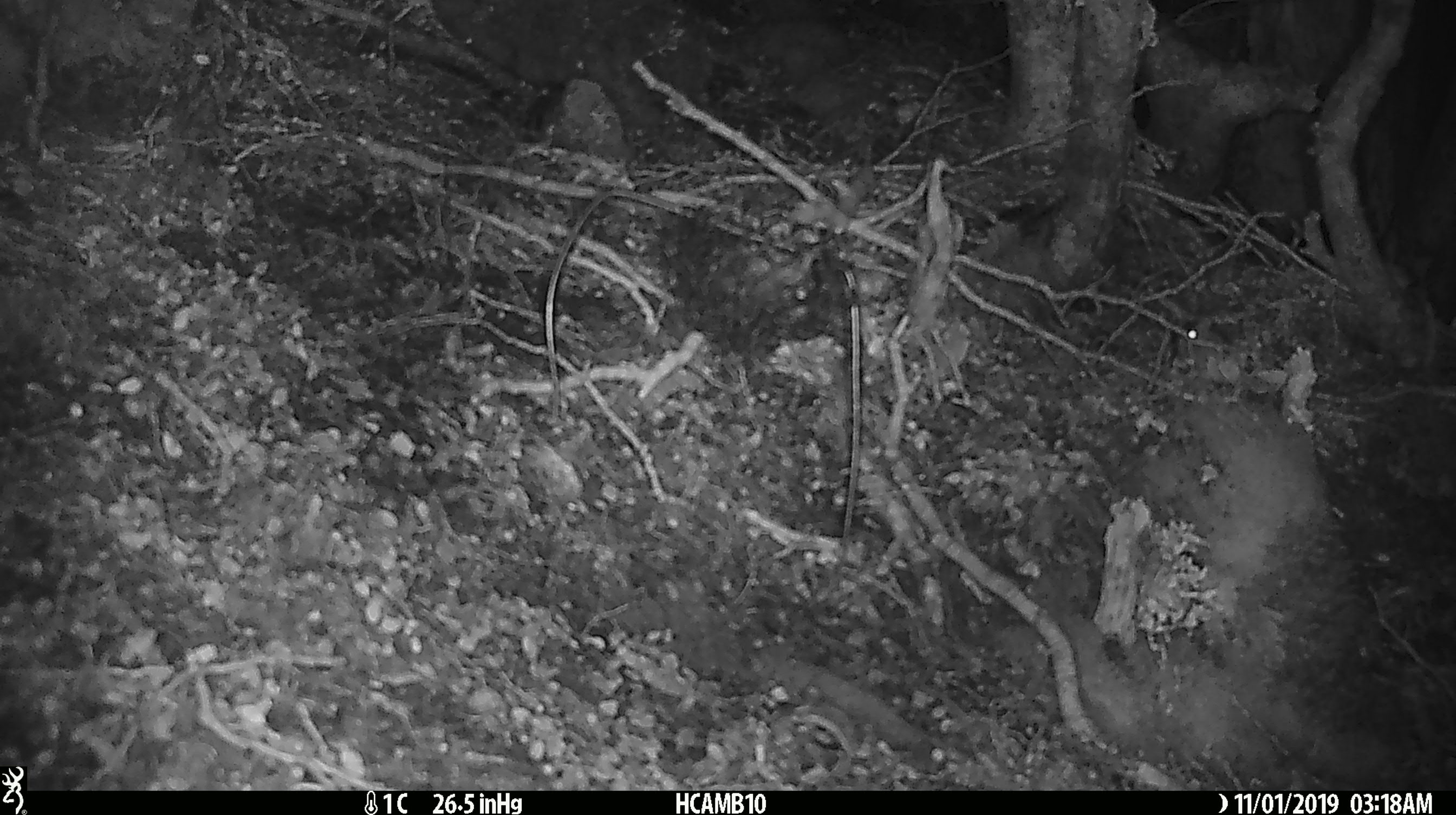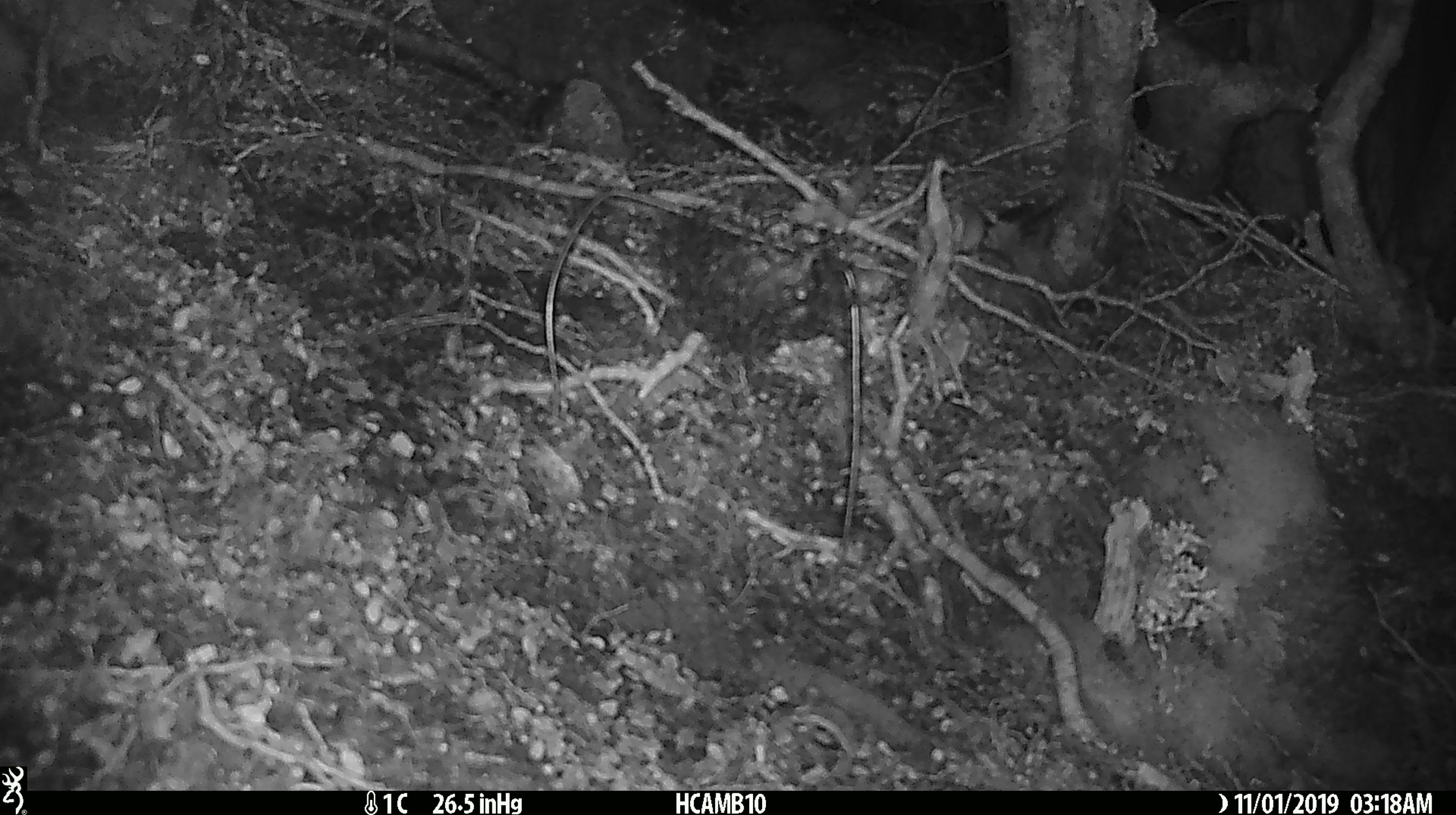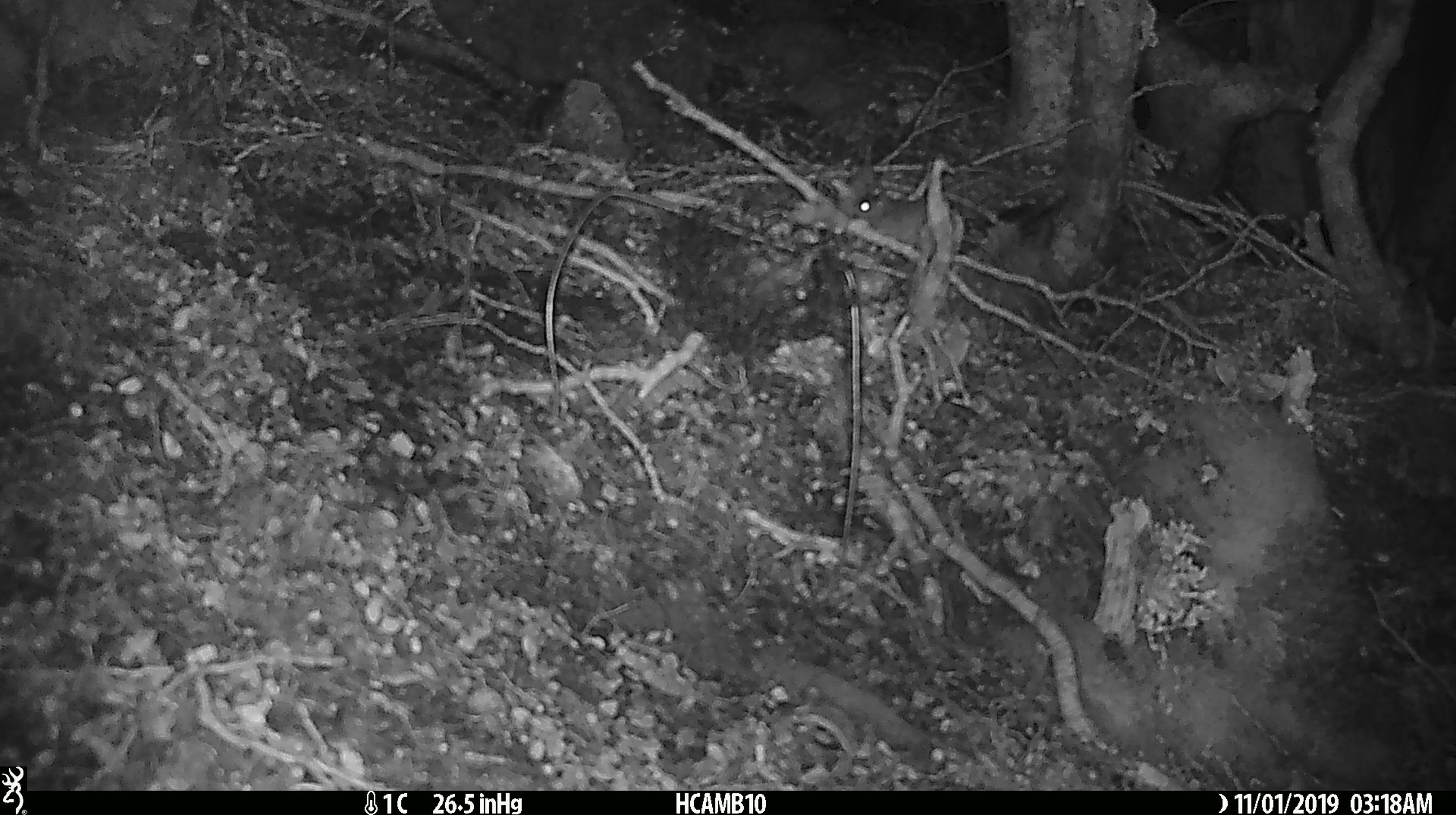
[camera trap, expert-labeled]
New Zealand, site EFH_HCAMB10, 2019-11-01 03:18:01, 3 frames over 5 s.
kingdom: Animalia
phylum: Chordata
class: Mammalia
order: Rodentia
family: Muridae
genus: Mus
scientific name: Mus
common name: mouse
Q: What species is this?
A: Mouse (Mus).